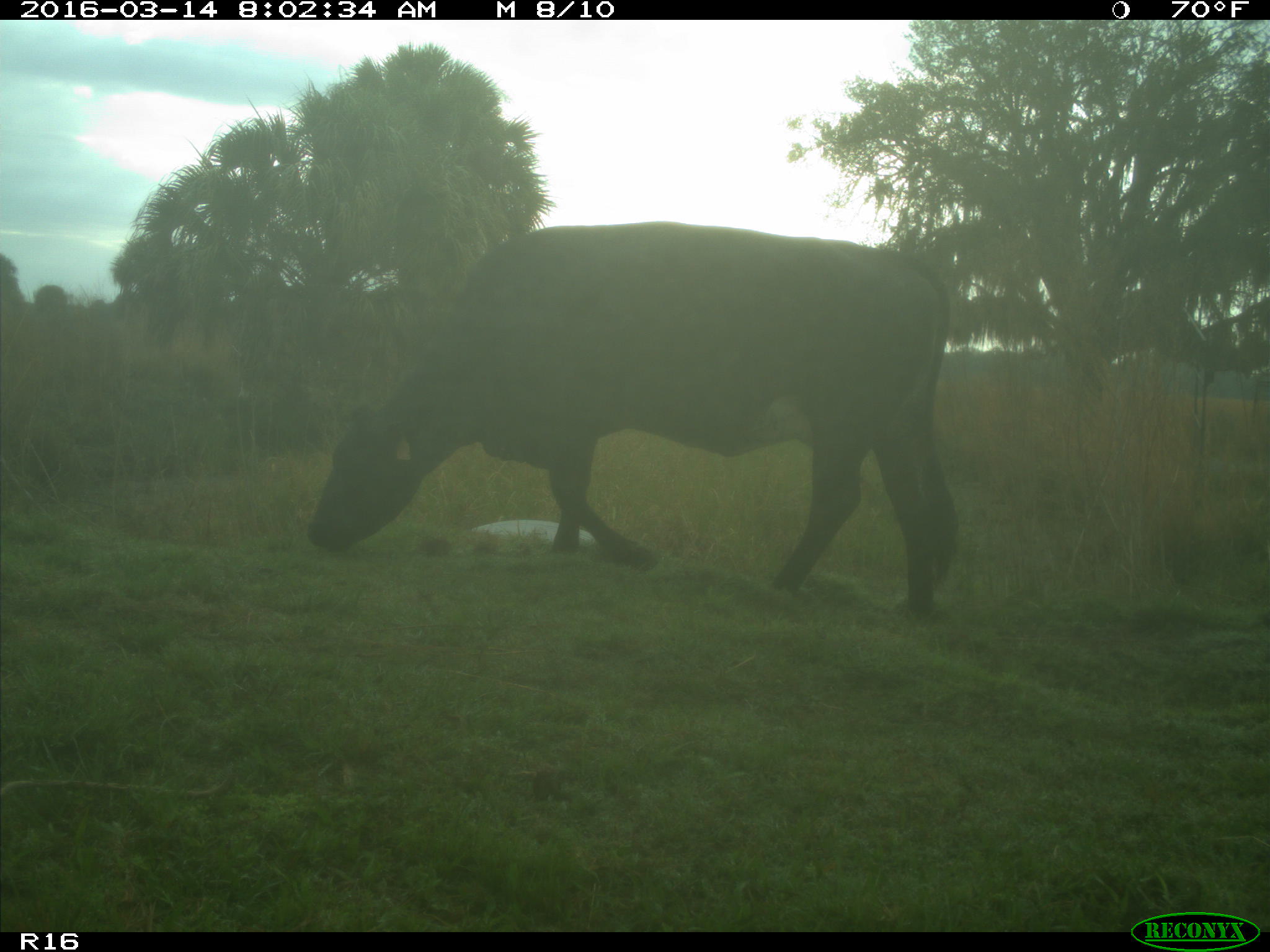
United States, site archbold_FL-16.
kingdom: Animalia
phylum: Chordata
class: Mammalia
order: Artiodactyla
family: Bovidae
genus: Bos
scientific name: Bos taurus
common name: domestic cow